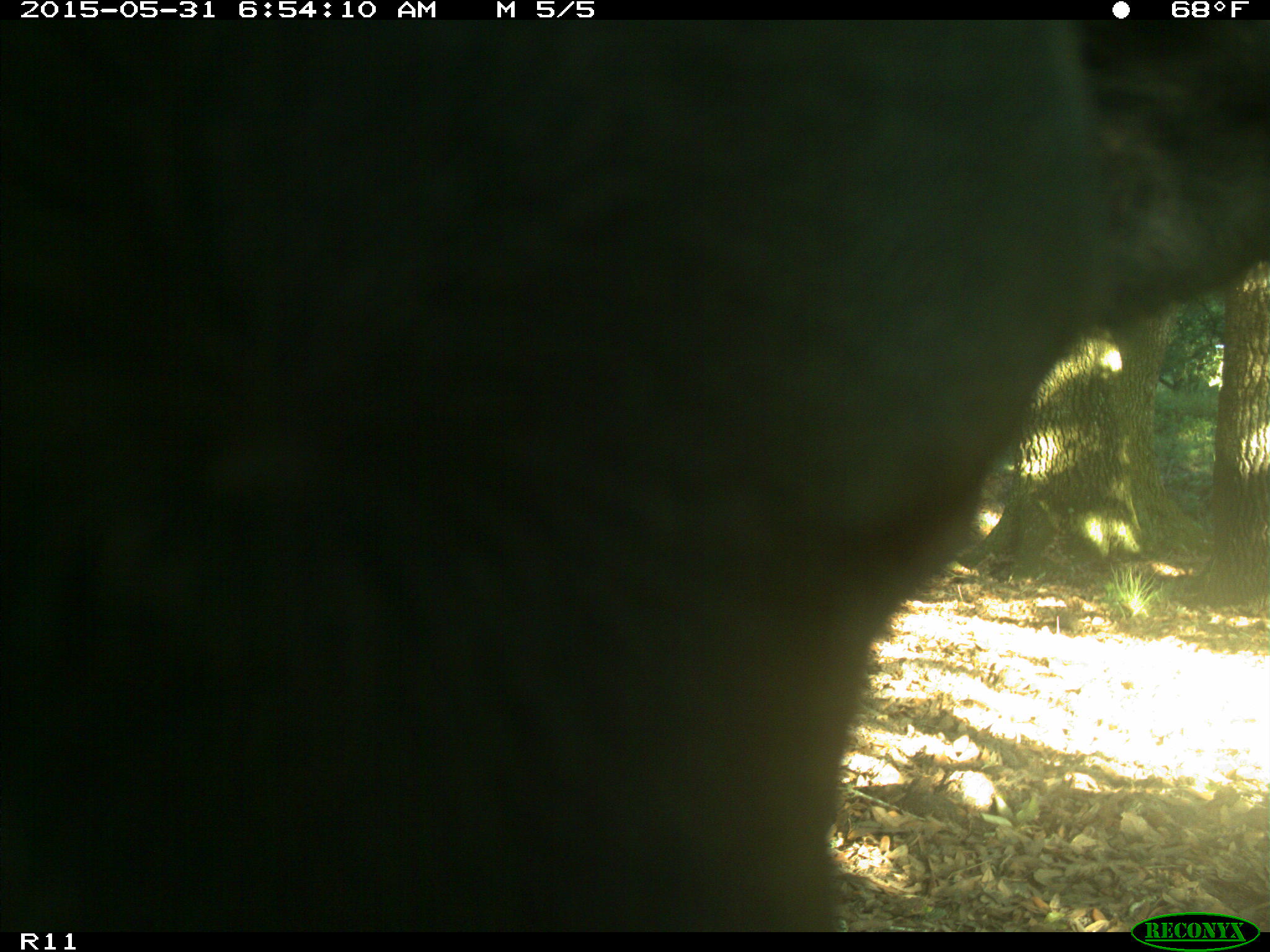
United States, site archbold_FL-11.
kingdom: Animalia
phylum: Chordata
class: Mammalia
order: Artiodactyla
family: Bovidae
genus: Bos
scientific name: Bos taurus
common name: domestic cow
Bos taurus (domestic cow).